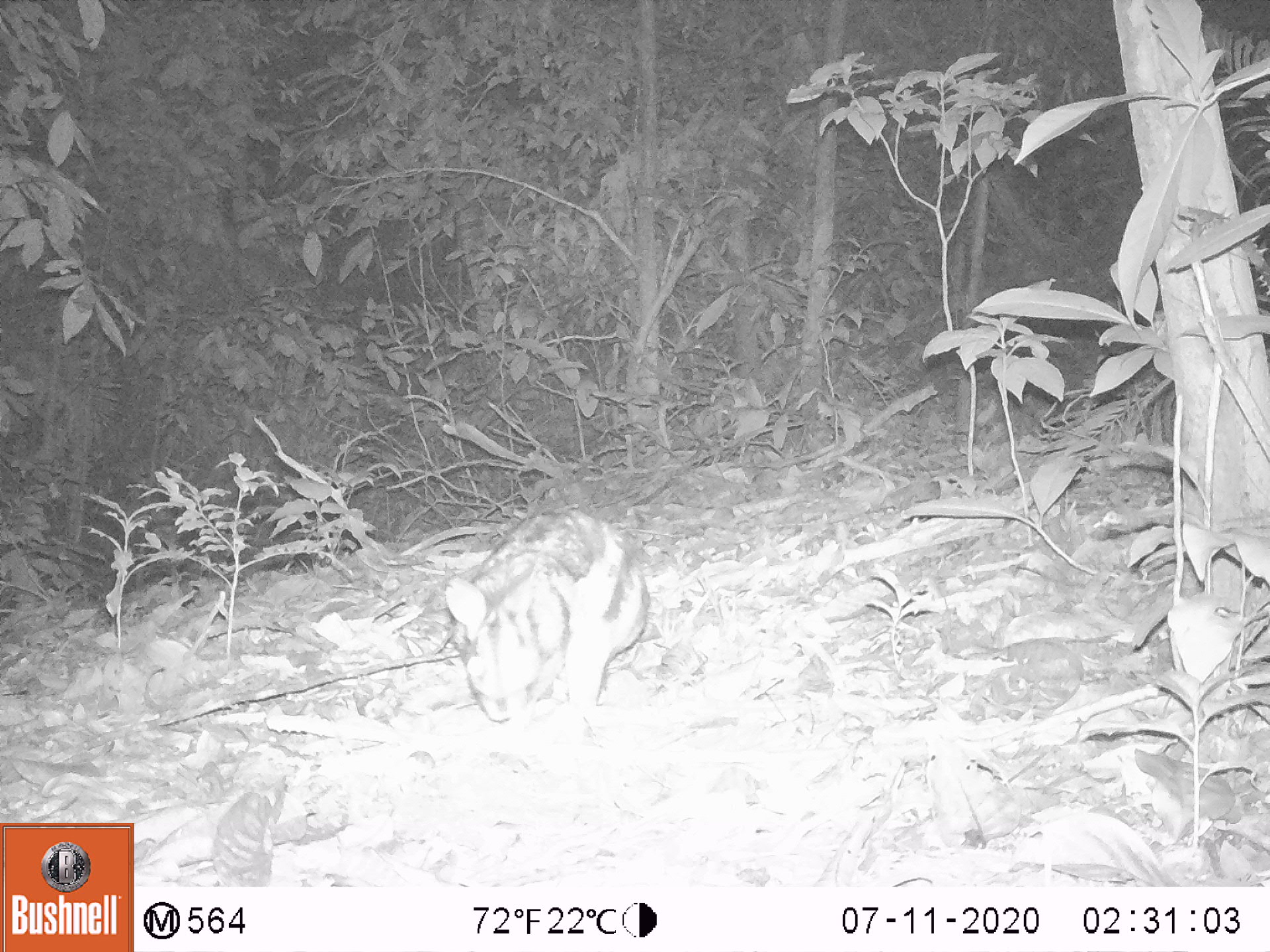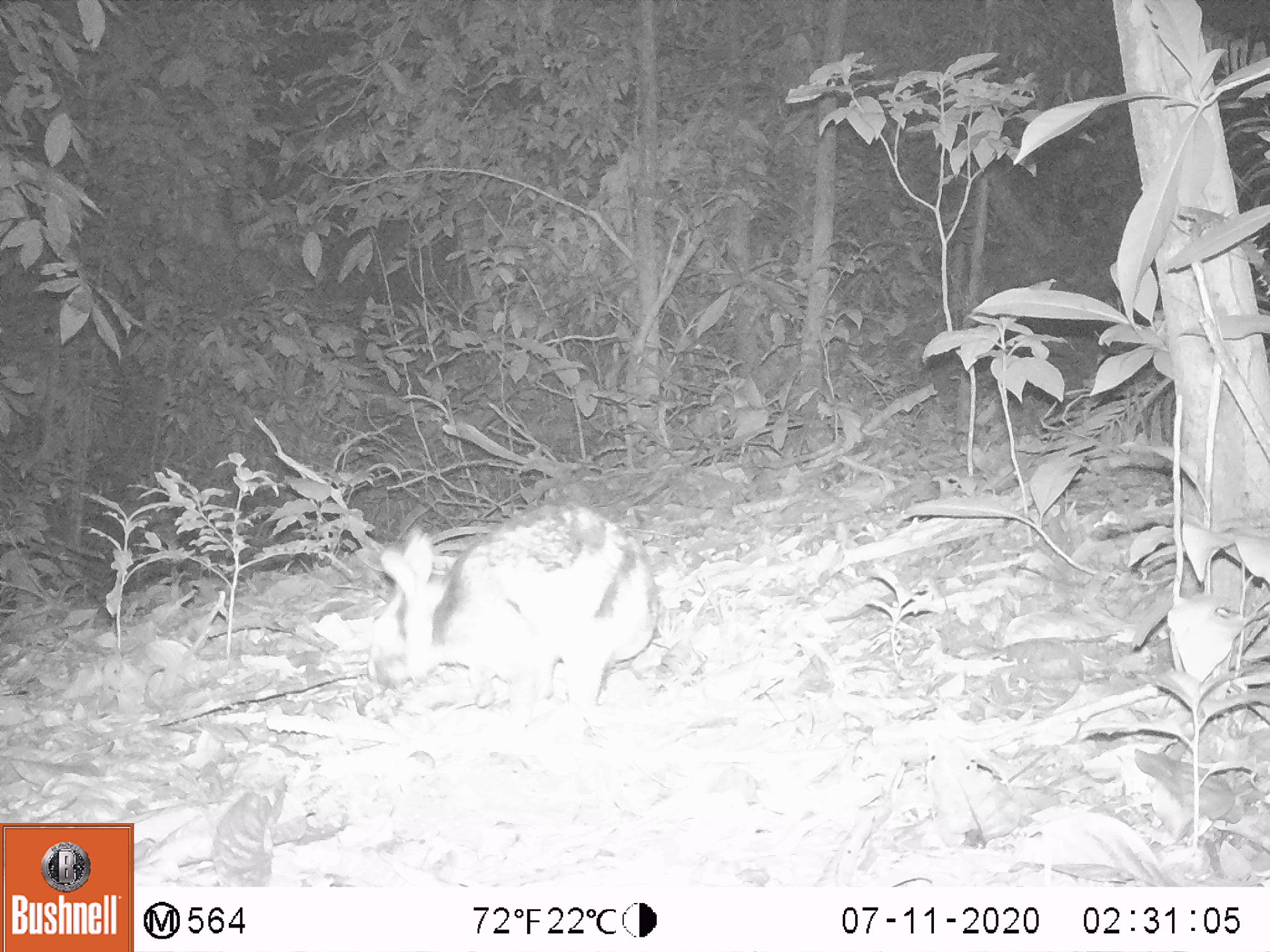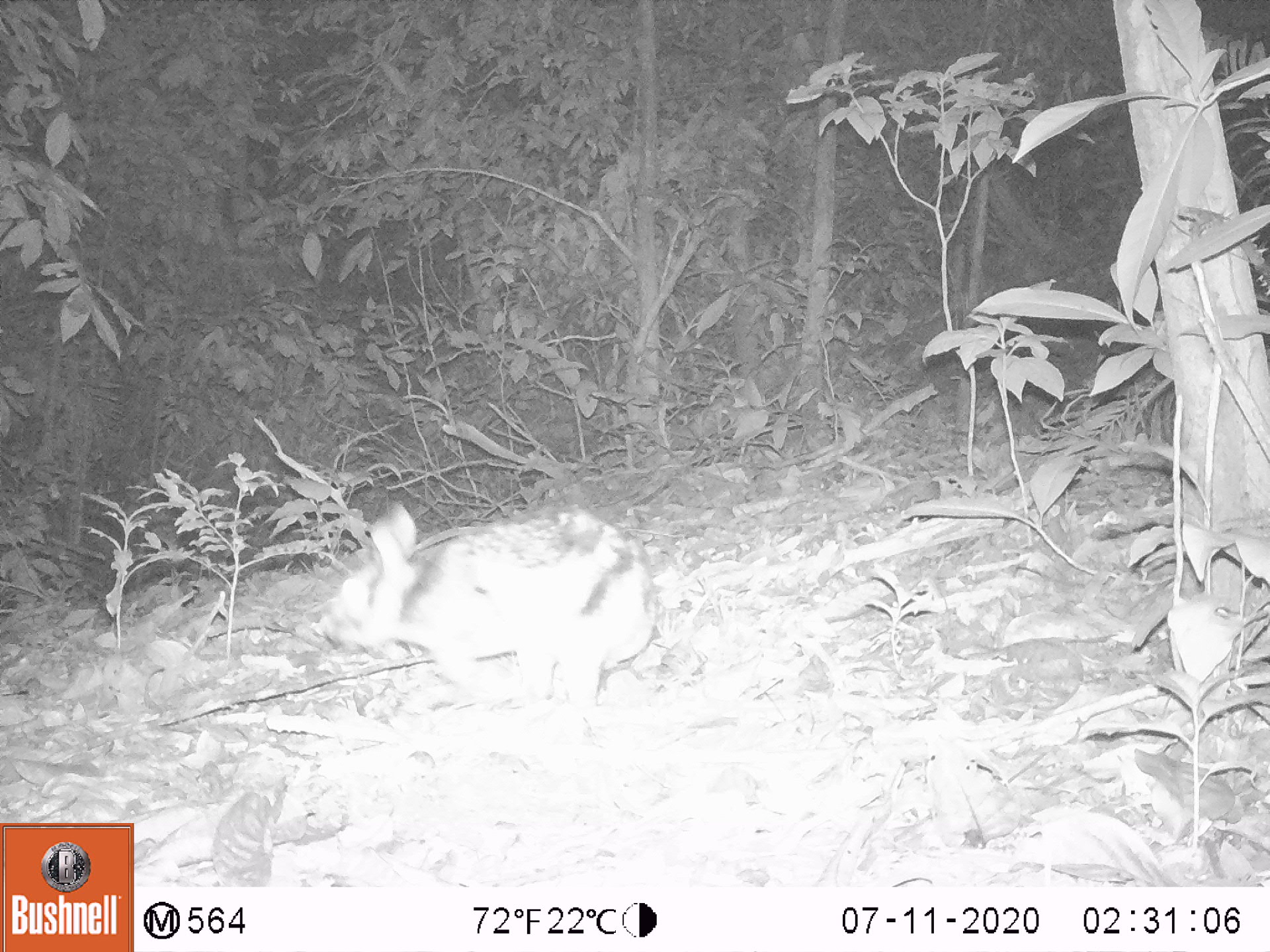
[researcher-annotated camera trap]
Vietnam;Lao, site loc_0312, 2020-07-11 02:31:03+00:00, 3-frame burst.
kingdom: Animalia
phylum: Chordata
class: Mammalia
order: Lagomorpha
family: Leporidae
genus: Nesolagus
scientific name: Nesolagus timminsi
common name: annamite striped rabbit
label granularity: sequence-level